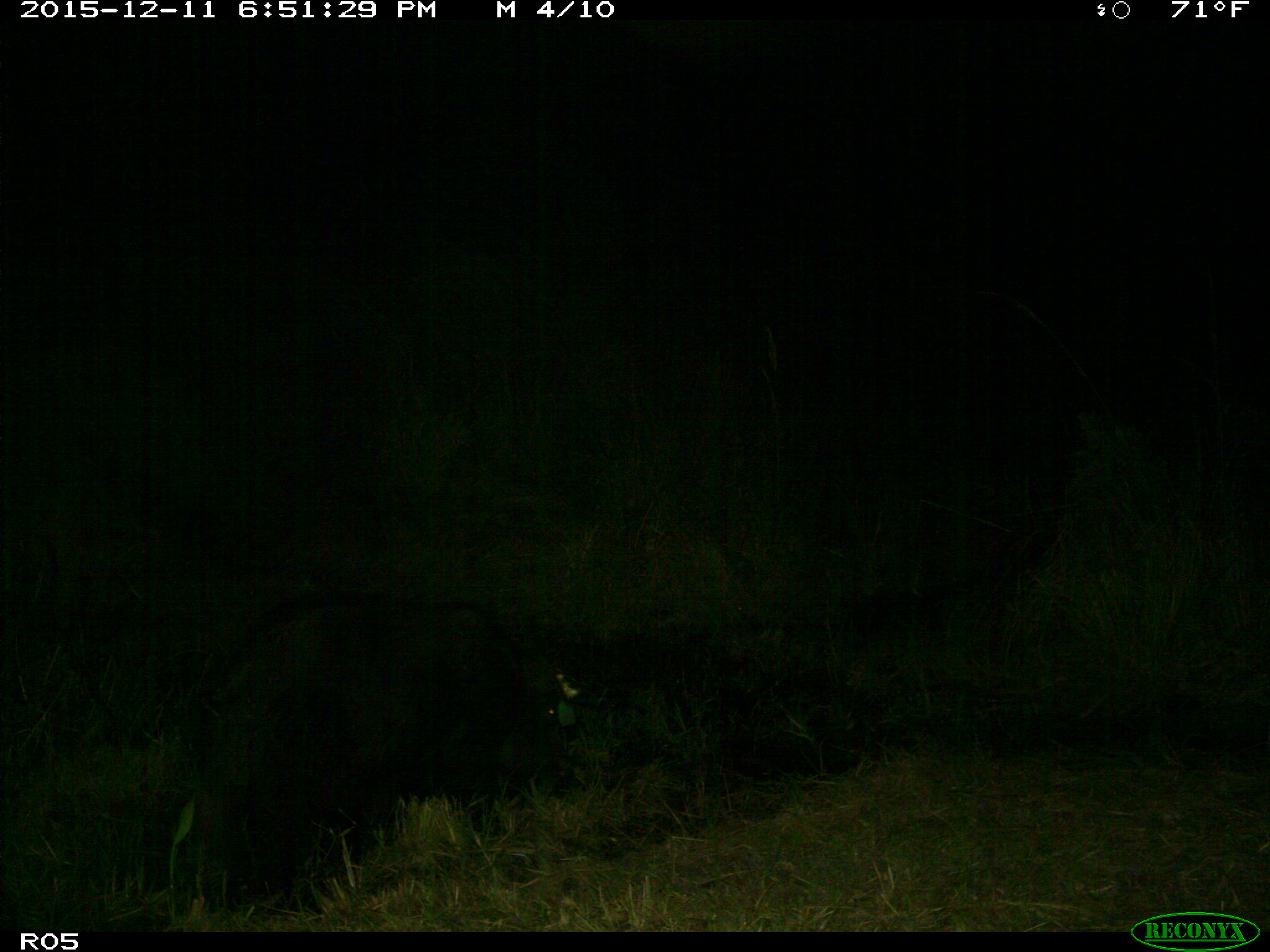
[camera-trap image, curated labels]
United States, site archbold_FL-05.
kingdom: Animalia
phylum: Chordata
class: Mammalia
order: Artiodactyla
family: Suidae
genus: Sus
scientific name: Sus scrofa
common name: wild boar